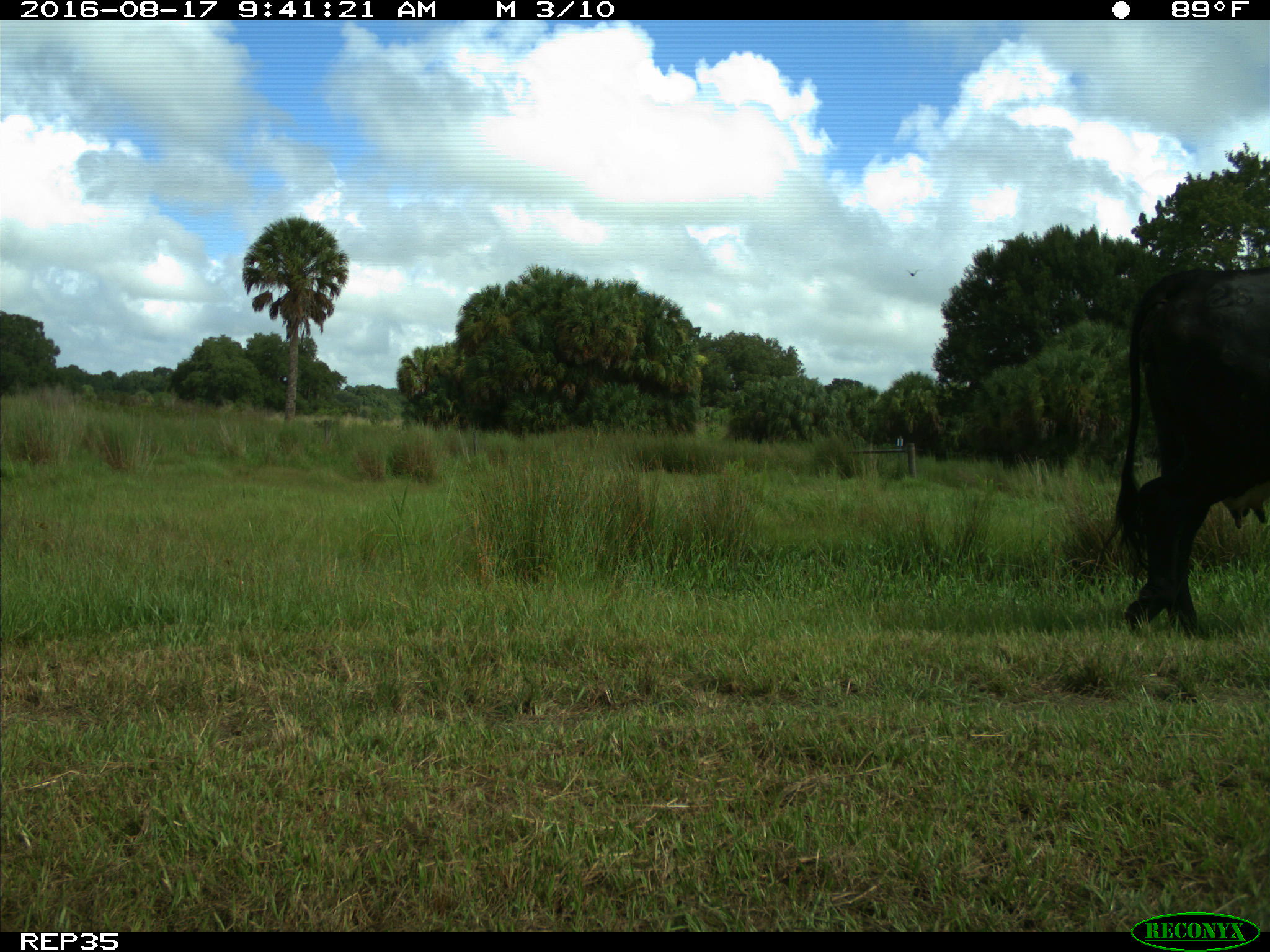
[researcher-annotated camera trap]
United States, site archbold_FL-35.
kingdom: Animalia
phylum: Chordata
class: Mammalia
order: Artiodactyla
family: Bovidae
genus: Bos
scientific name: Bos taurus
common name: domestic cow